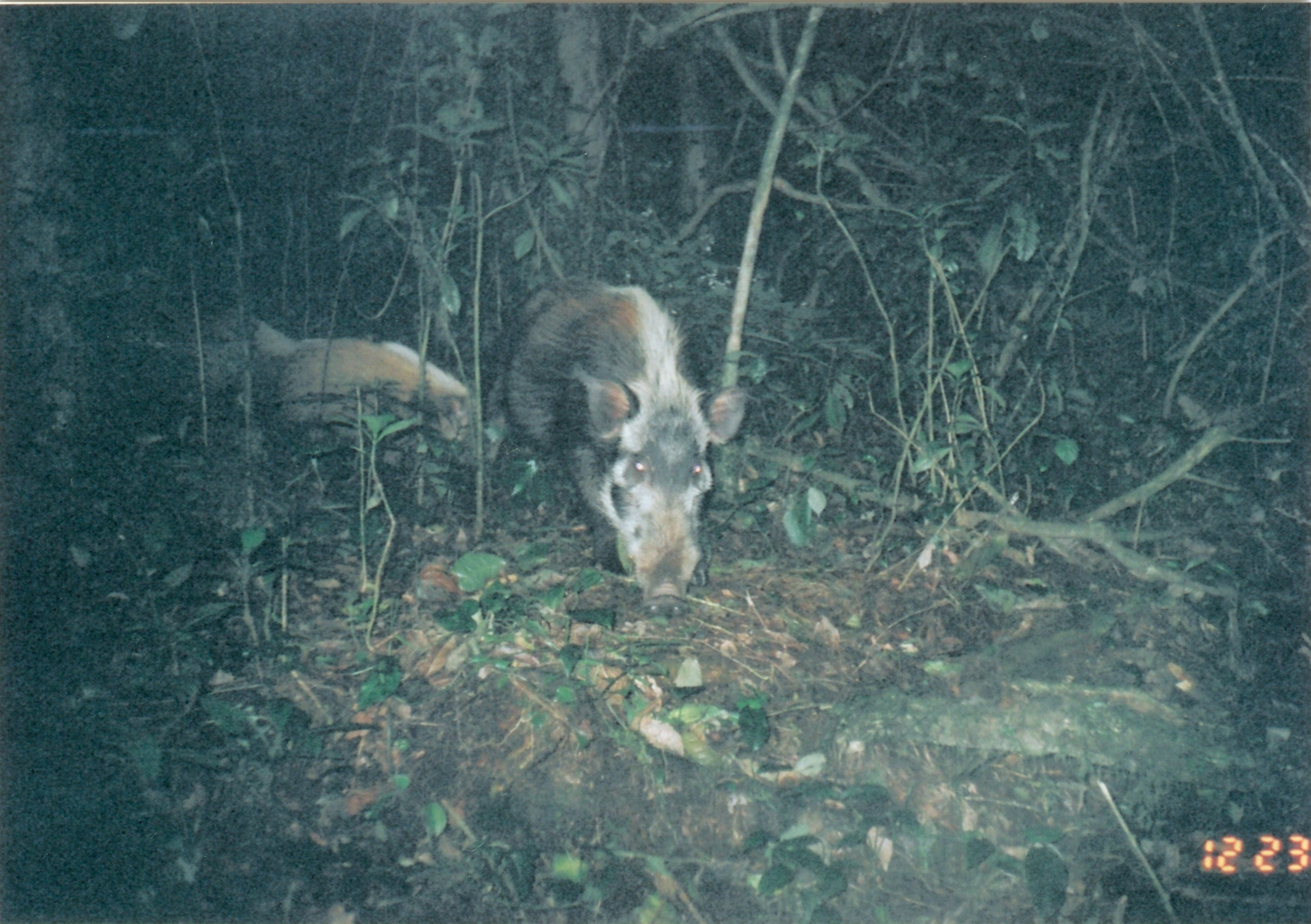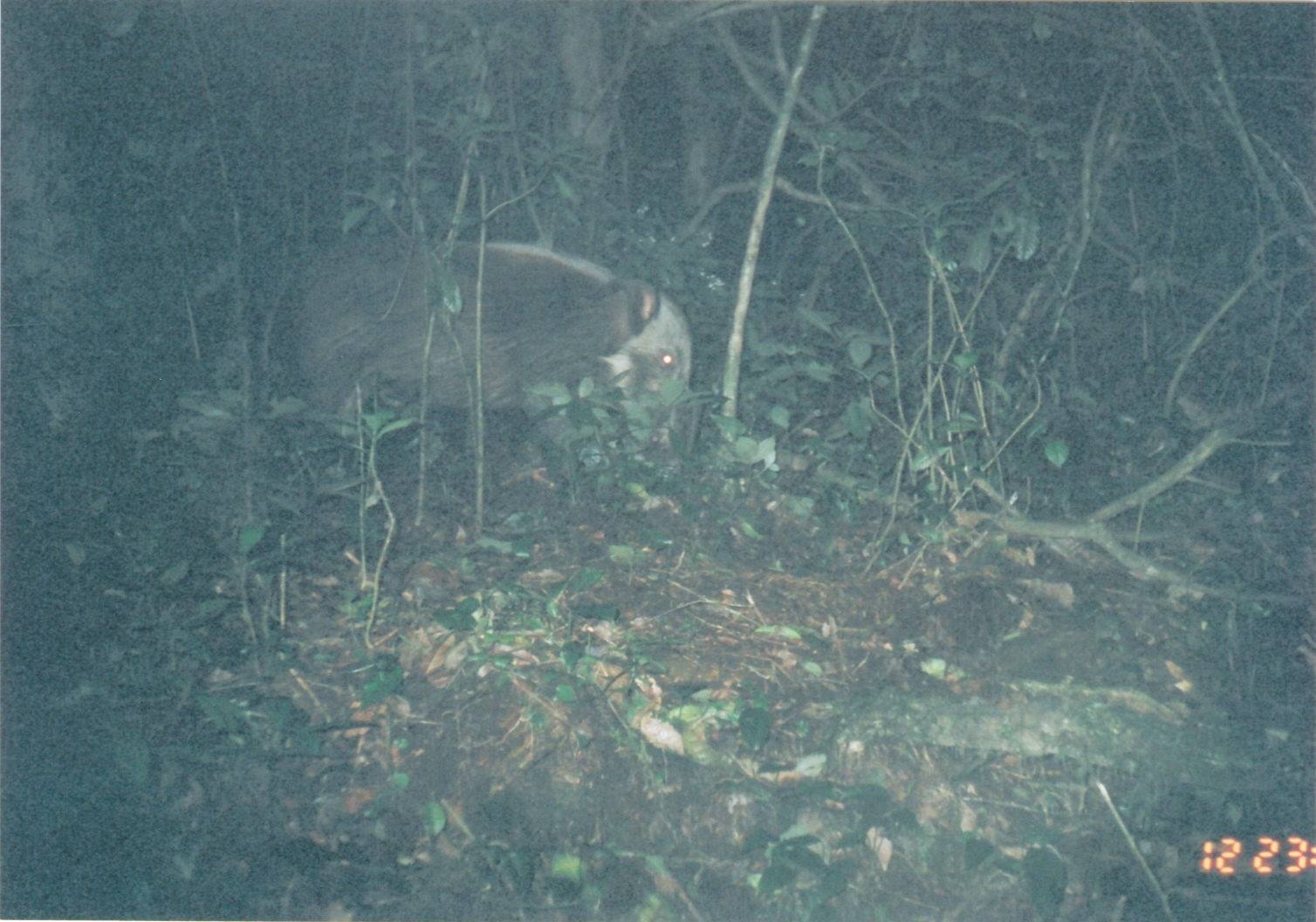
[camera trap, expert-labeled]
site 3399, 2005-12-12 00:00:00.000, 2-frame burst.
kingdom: Animalia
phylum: Chordata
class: Mammalia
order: Artiodactyla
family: Suidae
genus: Potamochoerus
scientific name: Potamochoerus larvatus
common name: bushpig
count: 1